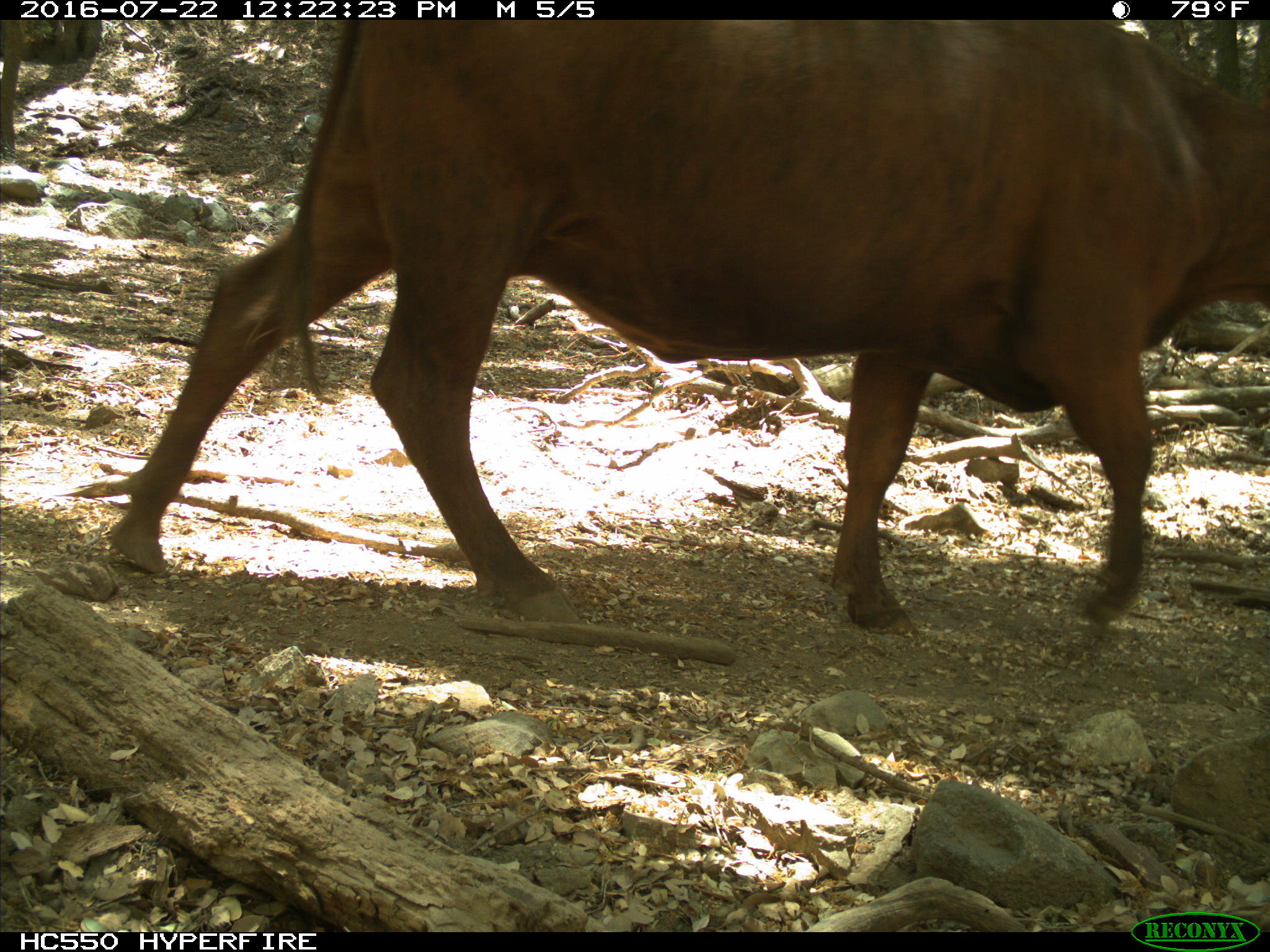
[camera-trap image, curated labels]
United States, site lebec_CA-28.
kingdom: Animalia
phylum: Chordata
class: Mammalia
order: Artiodactyla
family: Bovidae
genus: Bos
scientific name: Bos taurus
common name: domestic cow